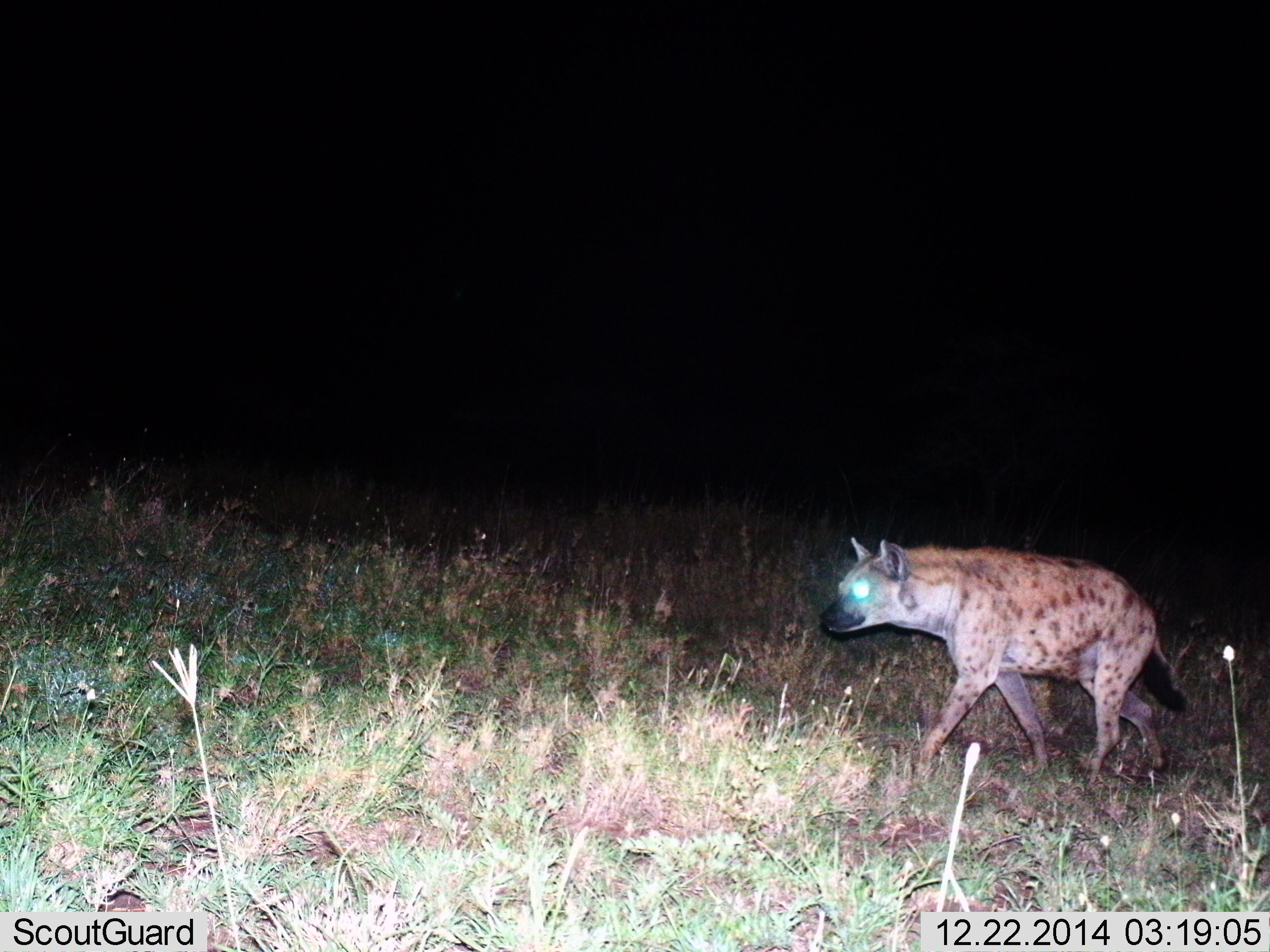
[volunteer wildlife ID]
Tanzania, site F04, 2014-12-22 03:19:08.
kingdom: Animalia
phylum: Chordata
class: Mammalia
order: Carnivora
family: Hyaenidae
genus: Crocuta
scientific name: Crocuta crocuta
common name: spotted hyena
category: hyenaspotted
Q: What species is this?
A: Hyenaspotted (spotted hyena) (Crocuta crocuta).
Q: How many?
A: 1.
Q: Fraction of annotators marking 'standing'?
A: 20%.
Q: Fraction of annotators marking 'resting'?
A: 10%.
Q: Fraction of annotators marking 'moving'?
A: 80%.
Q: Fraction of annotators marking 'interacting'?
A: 0%.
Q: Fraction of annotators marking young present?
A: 0%.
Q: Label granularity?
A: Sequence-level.